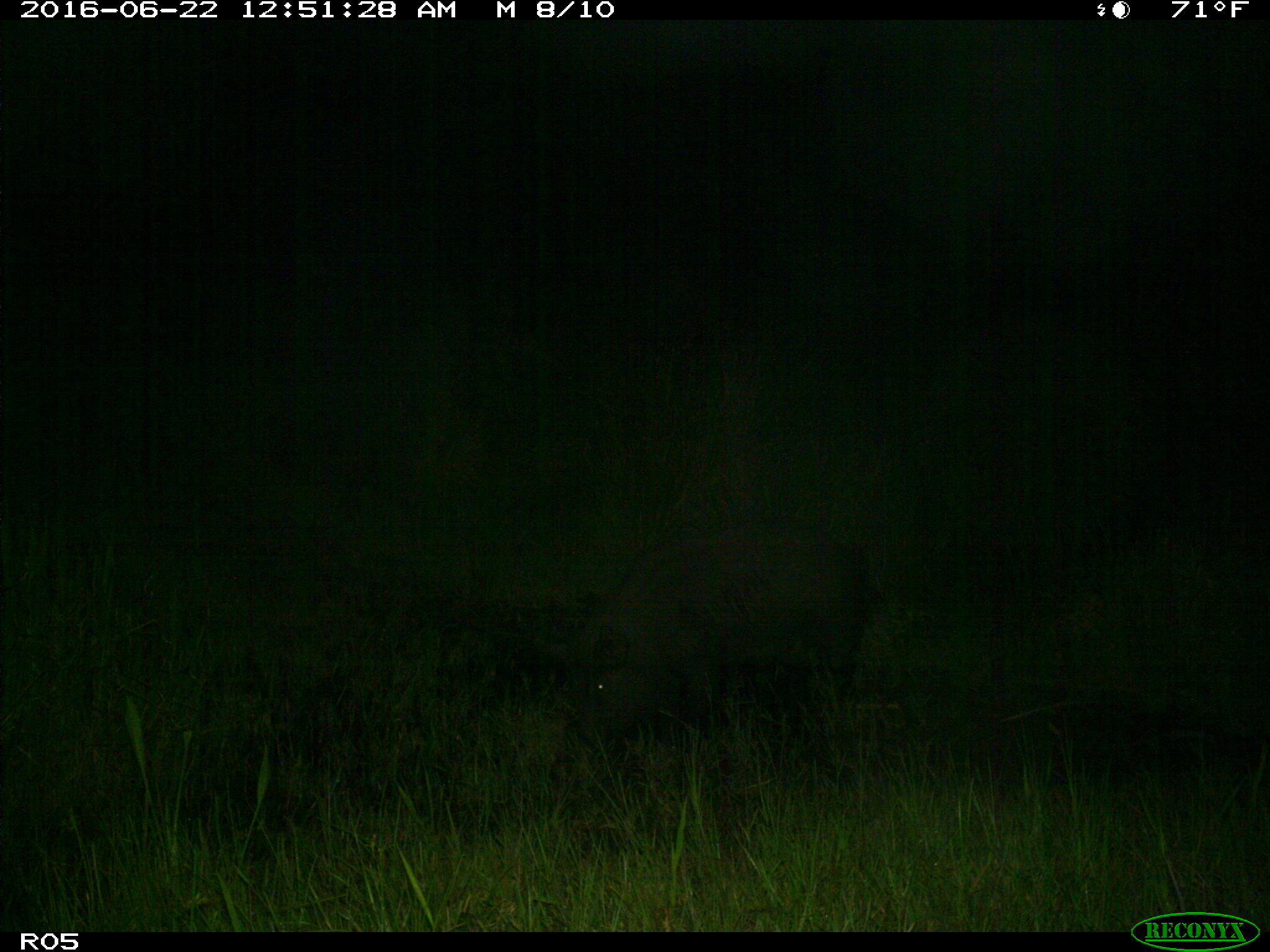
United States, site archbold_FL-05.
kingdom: Animalia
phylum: Chordata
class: Mammalia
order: Artiodactyla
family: Suidae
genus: Sus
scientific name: Sus scrofa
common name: wild boar